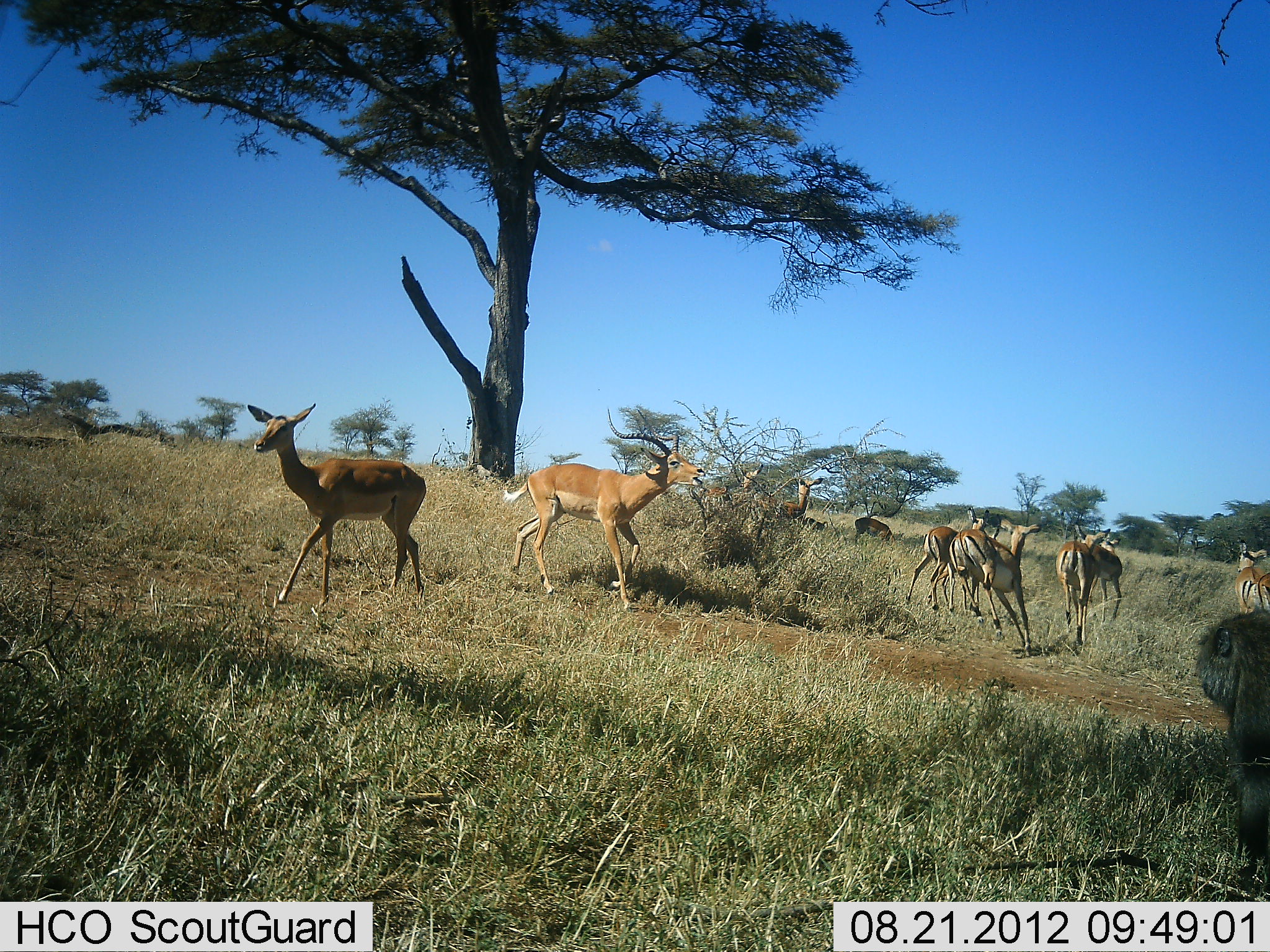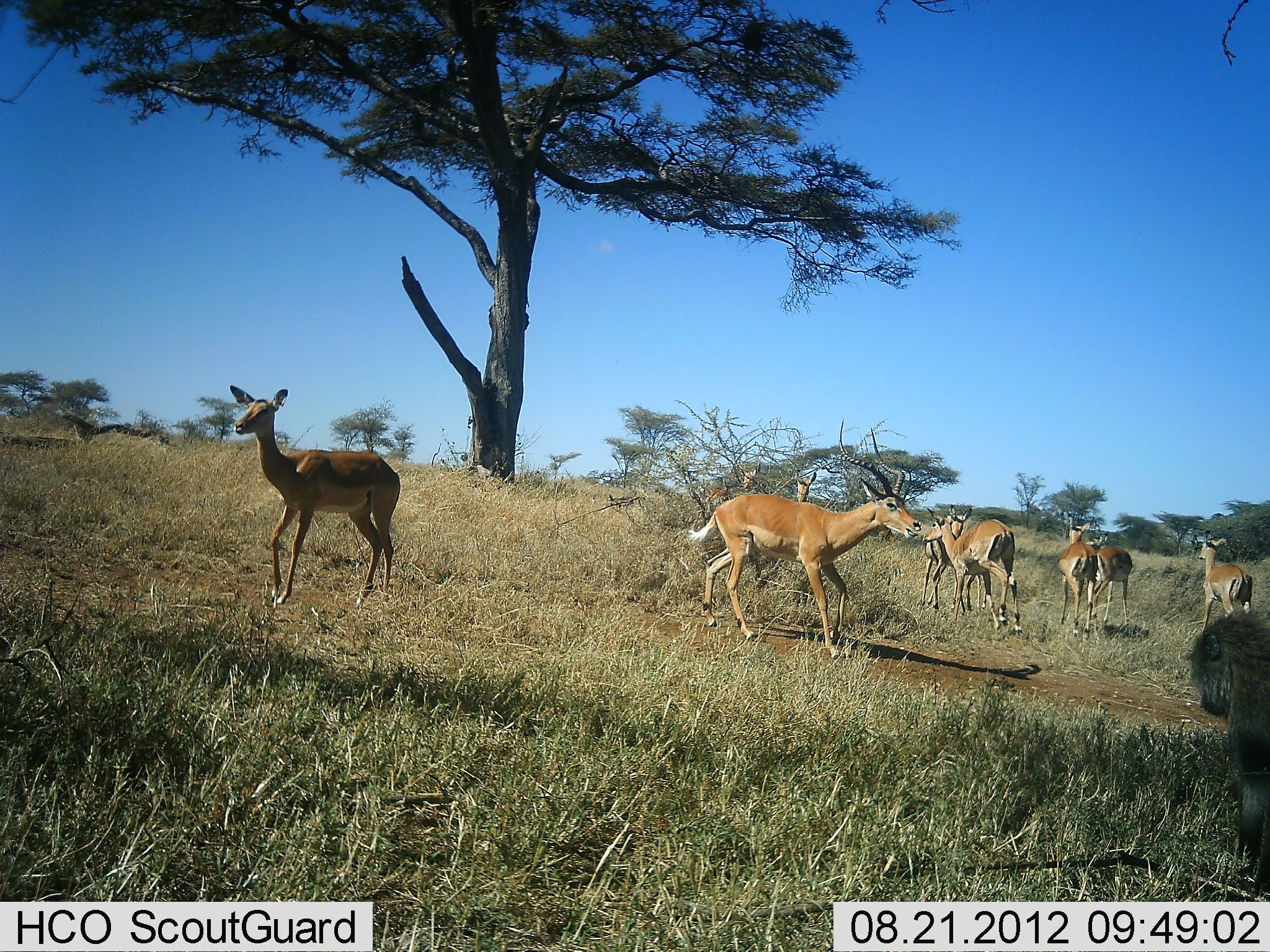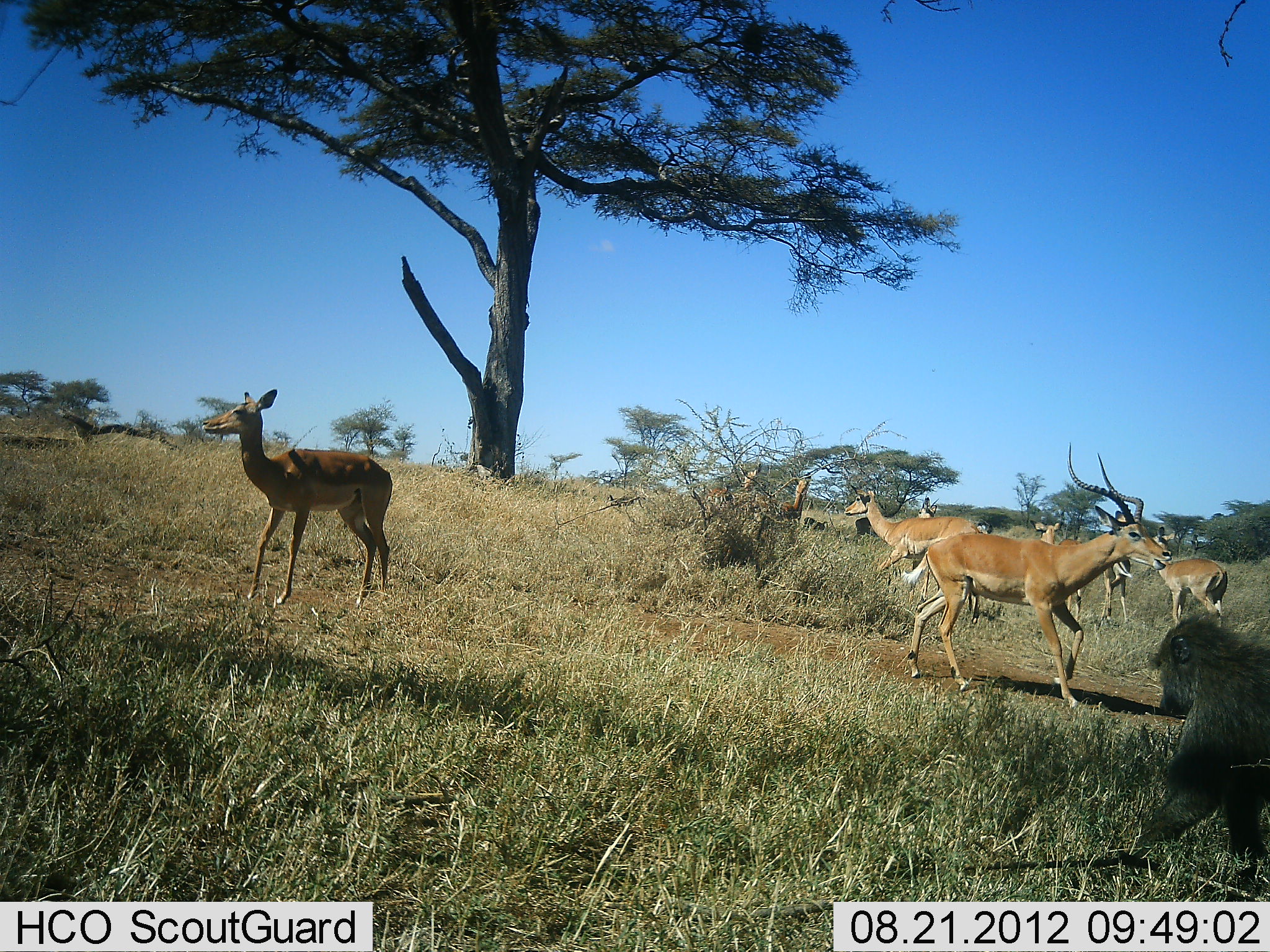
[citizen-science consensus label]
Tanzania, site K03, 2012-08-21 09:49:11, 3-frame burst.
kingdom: Animalia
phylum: Chordata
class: Mammalia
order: Primates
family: Cercopithecidae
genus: Papio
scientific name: Papio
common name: baboon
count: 1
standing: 10%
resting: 20%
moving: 50%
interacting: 20%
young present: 0%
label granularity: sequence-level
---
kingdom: Animalia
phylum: Chordata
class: Mammalia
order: Artiodactyla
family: Bovidae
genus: Aepyceros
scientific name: Aepyceros melampus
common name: impala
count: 9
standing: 13%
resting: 7%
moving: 100%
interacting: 7%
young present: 0%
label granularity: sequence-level